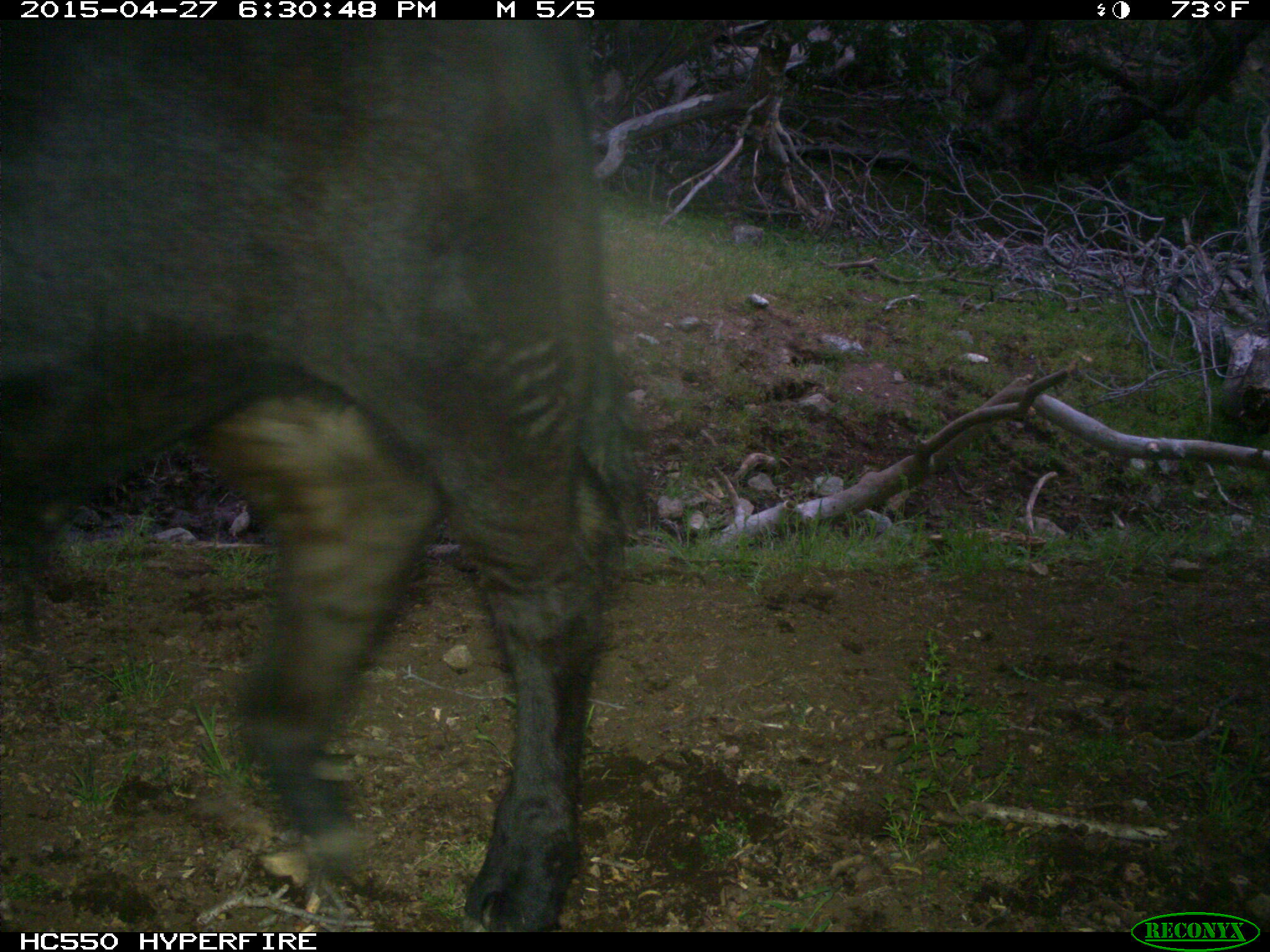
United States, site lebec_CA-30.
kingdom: Animalia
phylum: Chordata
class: Mammalia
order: Artiodactyla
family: Bovidae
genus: Bos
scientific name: Bos taurus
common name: domestic cow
Bos taurus (domestic cow).